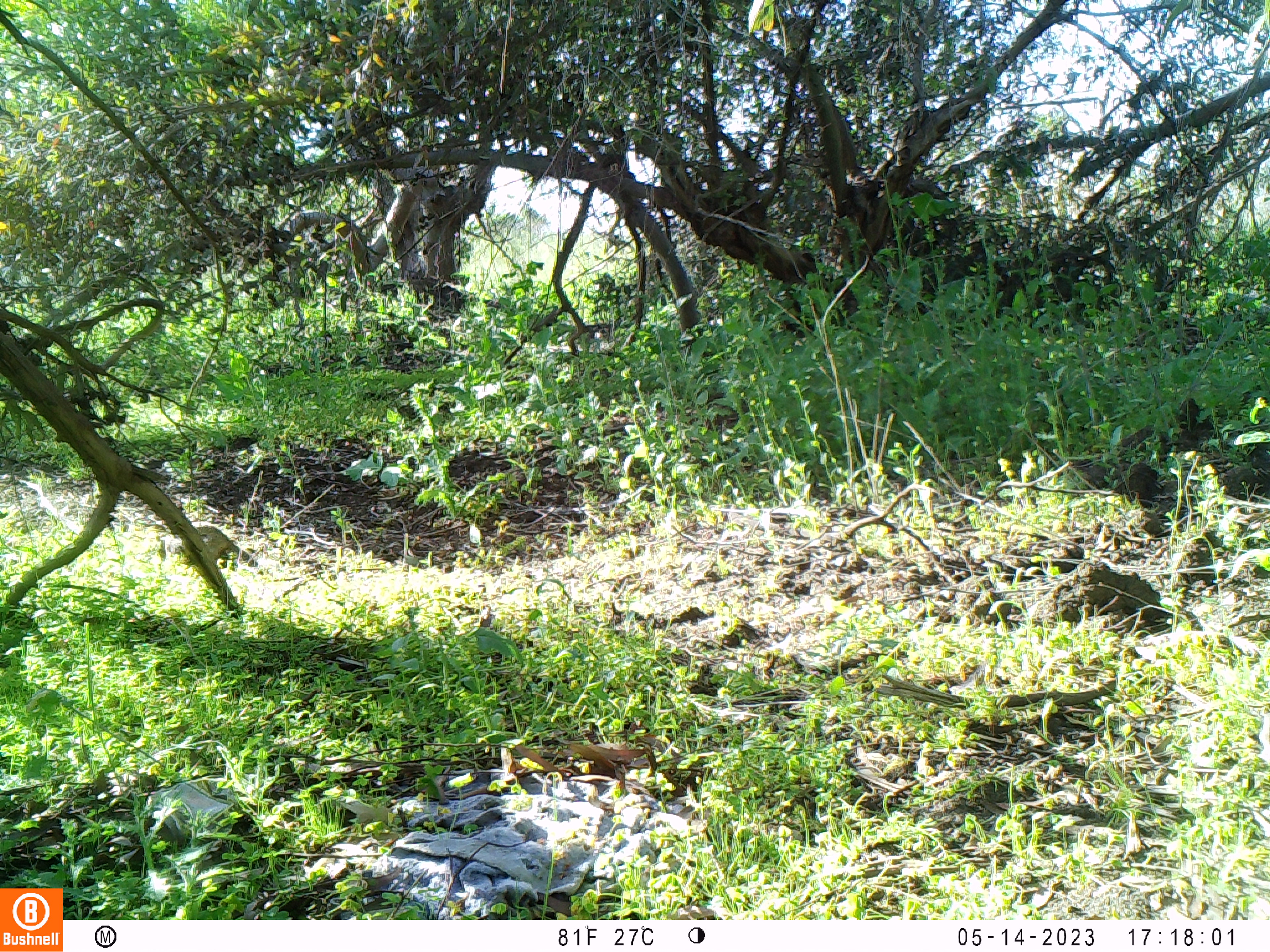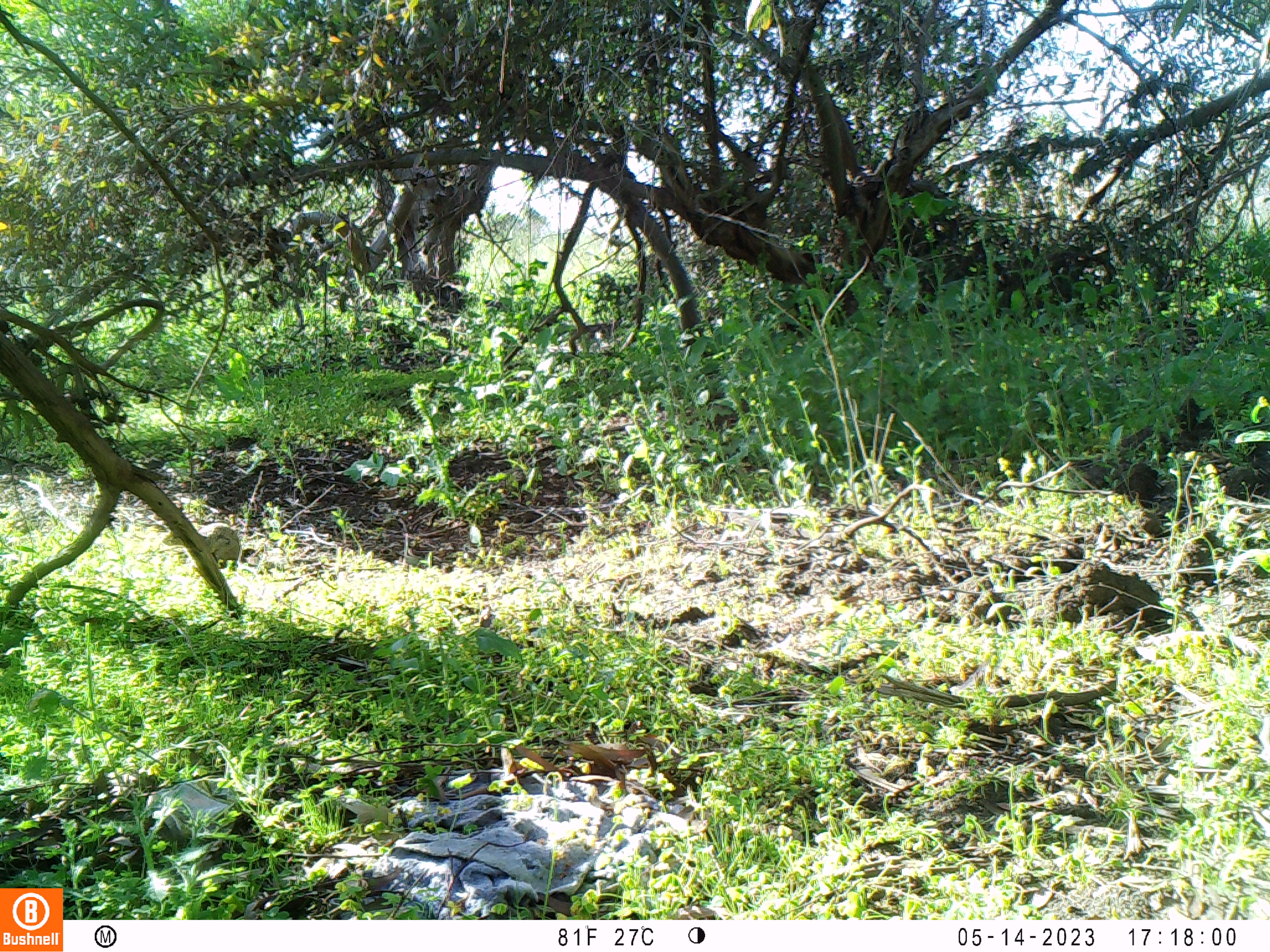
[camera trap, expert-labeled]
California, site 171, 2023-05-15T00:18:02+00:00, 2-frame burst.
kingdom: Animalia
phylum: Chordata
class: Mammalia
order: Rodentia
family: Sciuridae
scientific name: Sciuridae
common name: squirrel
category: unknown squirrel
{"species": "unknown squirrel (squirrel) (Sciuridae)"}